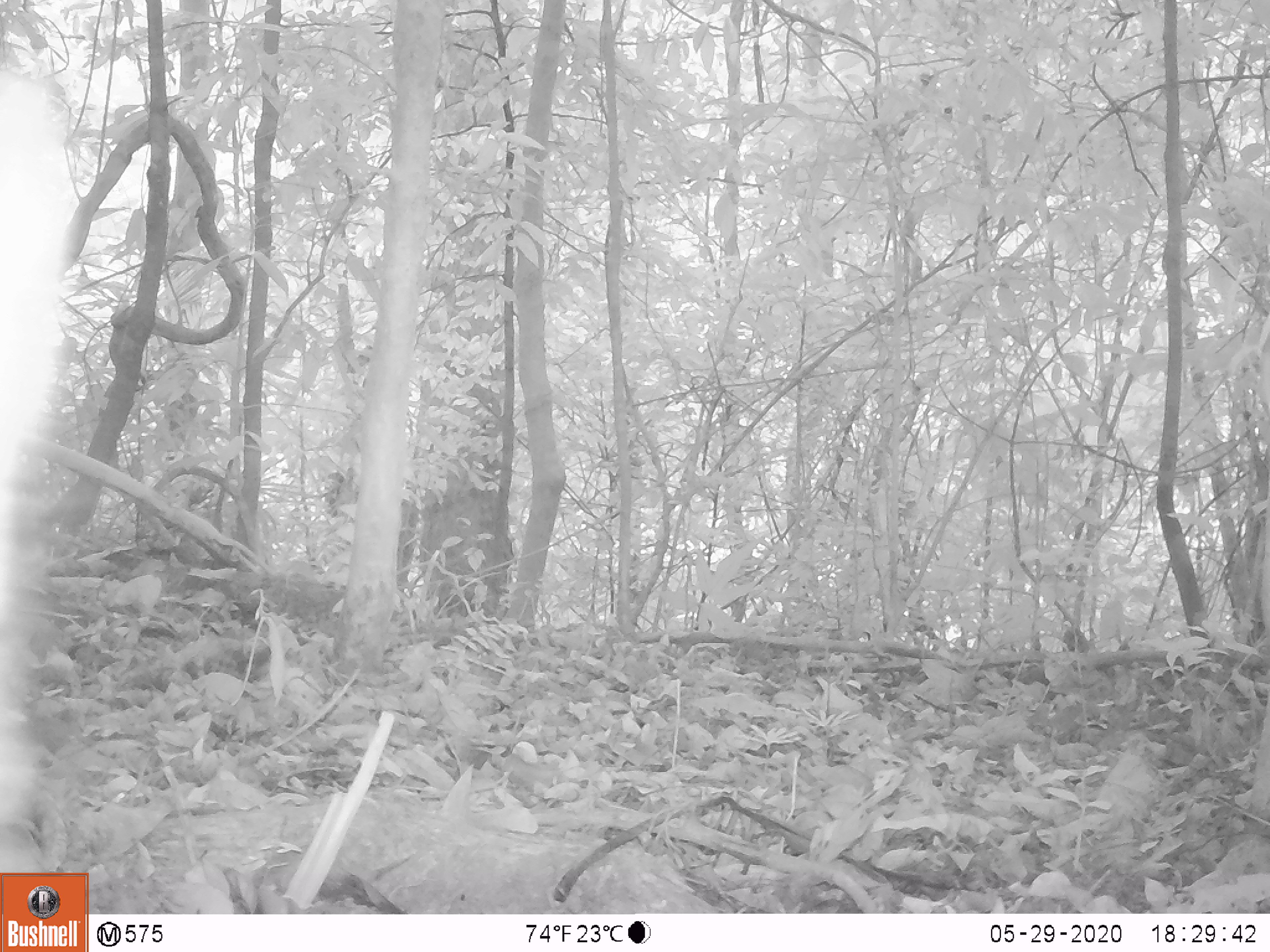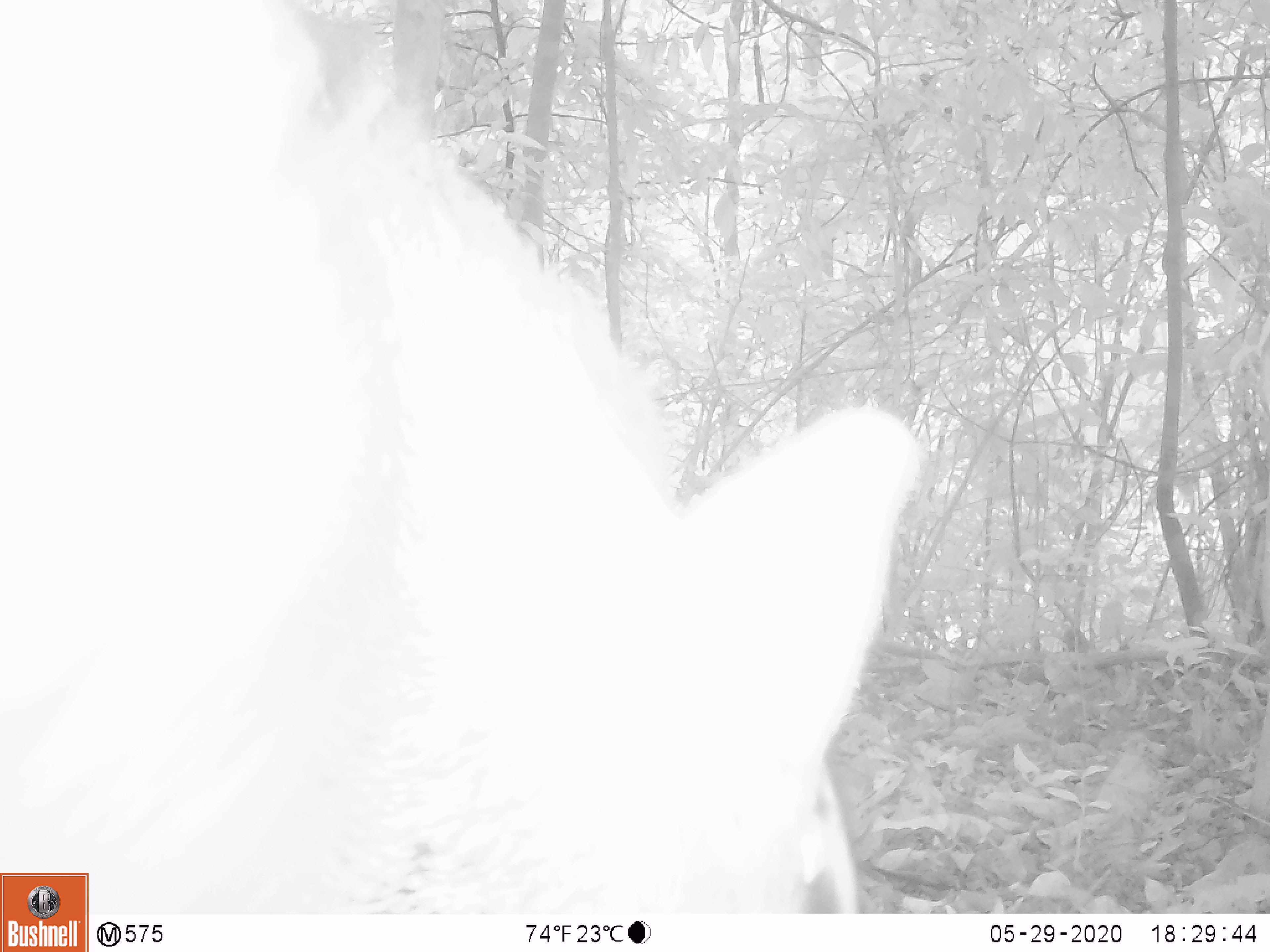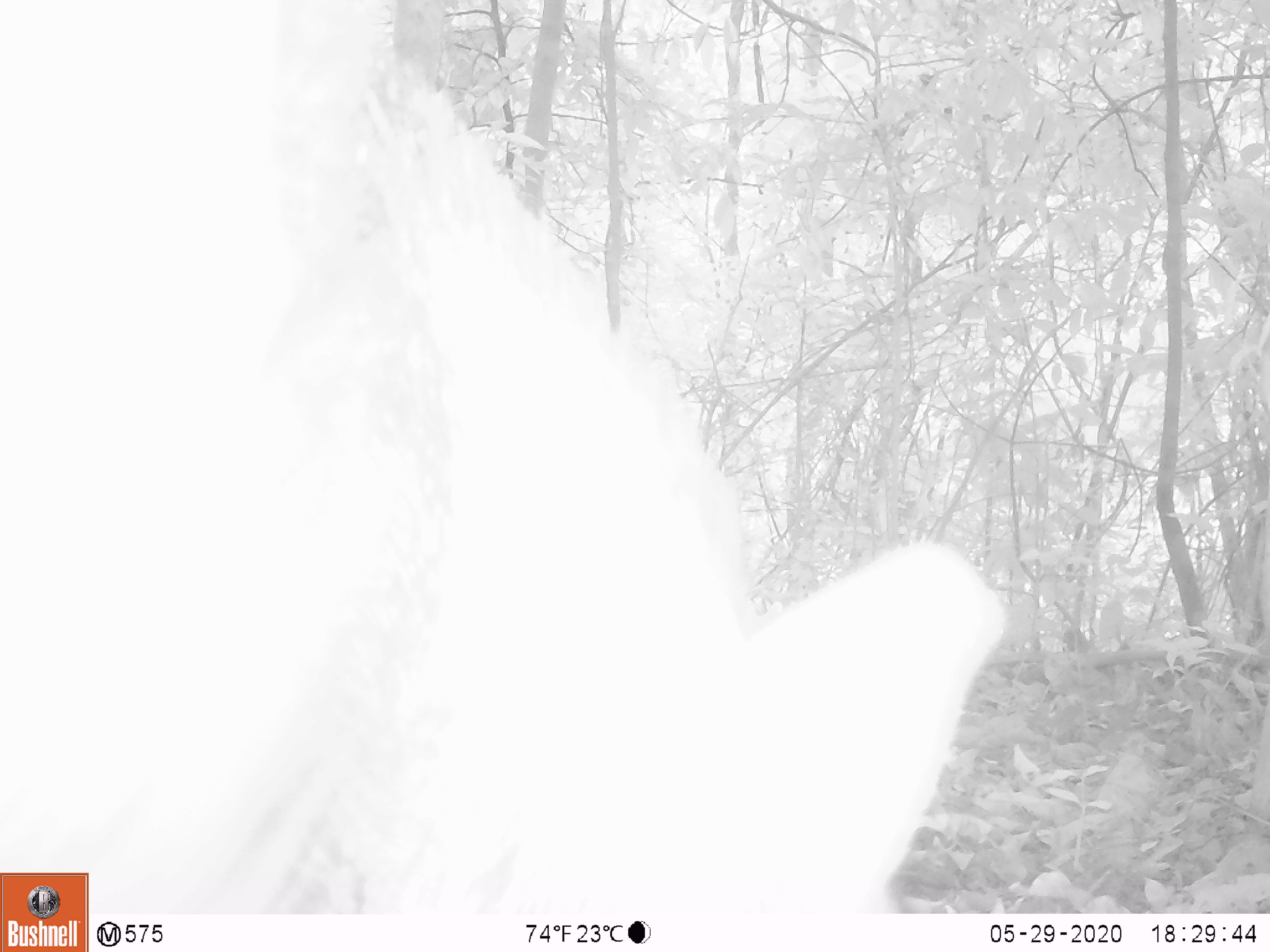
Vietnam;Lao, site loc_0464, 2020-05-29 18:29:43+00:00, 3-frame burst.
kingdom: Animalia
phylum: Chordata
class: Mammalia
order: Artiodactyla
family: Suidae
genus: Sus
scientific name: Sus scrofa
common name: eurasian wild pig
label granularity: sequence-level